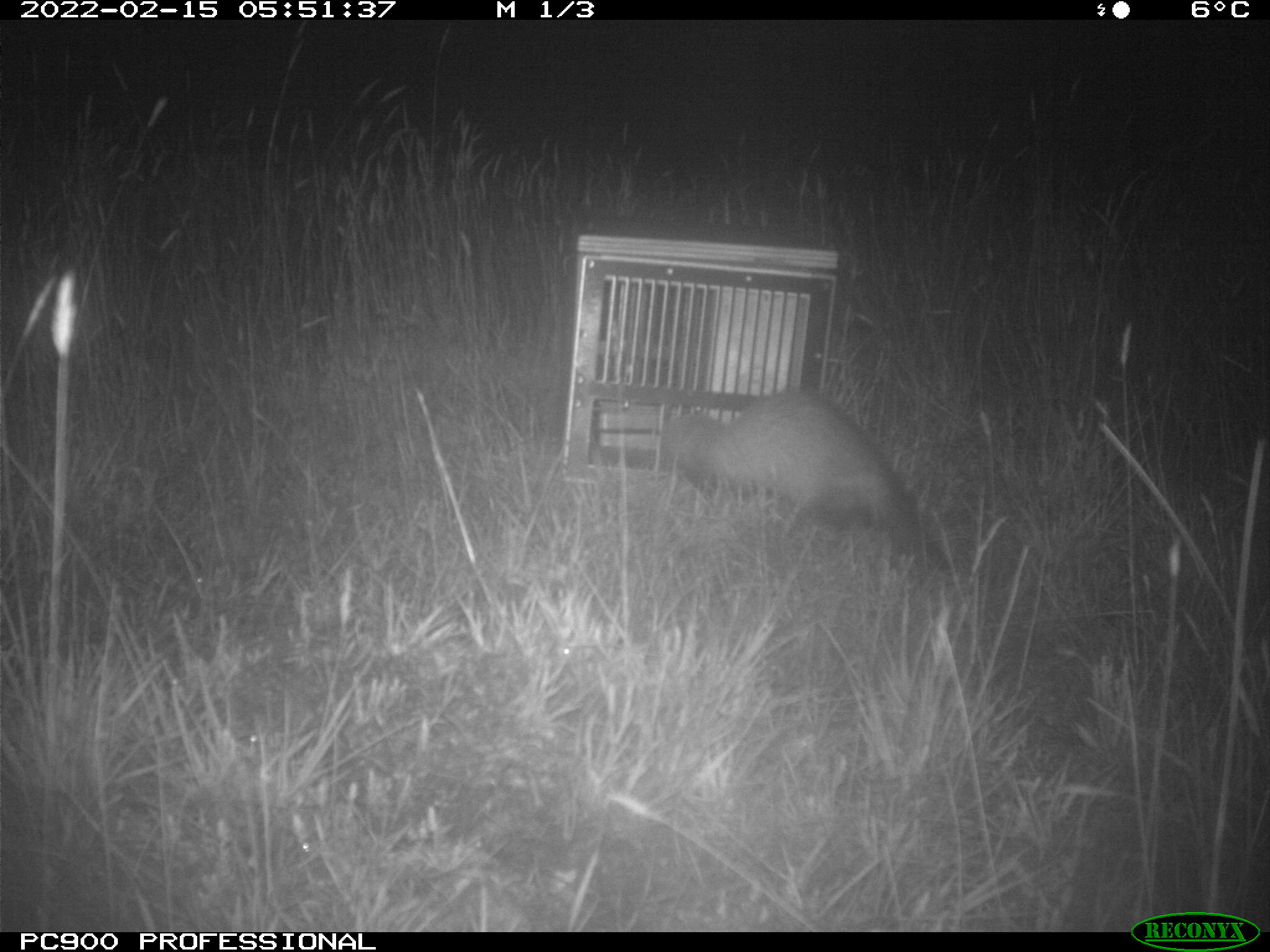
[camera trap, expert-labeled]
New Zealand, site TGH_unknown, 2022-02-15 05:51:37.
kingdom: Animalia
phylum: Chordata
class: Mammalia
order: Carnivora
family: Mustelidae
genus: Mustela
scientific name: Mustela furo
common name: ferret